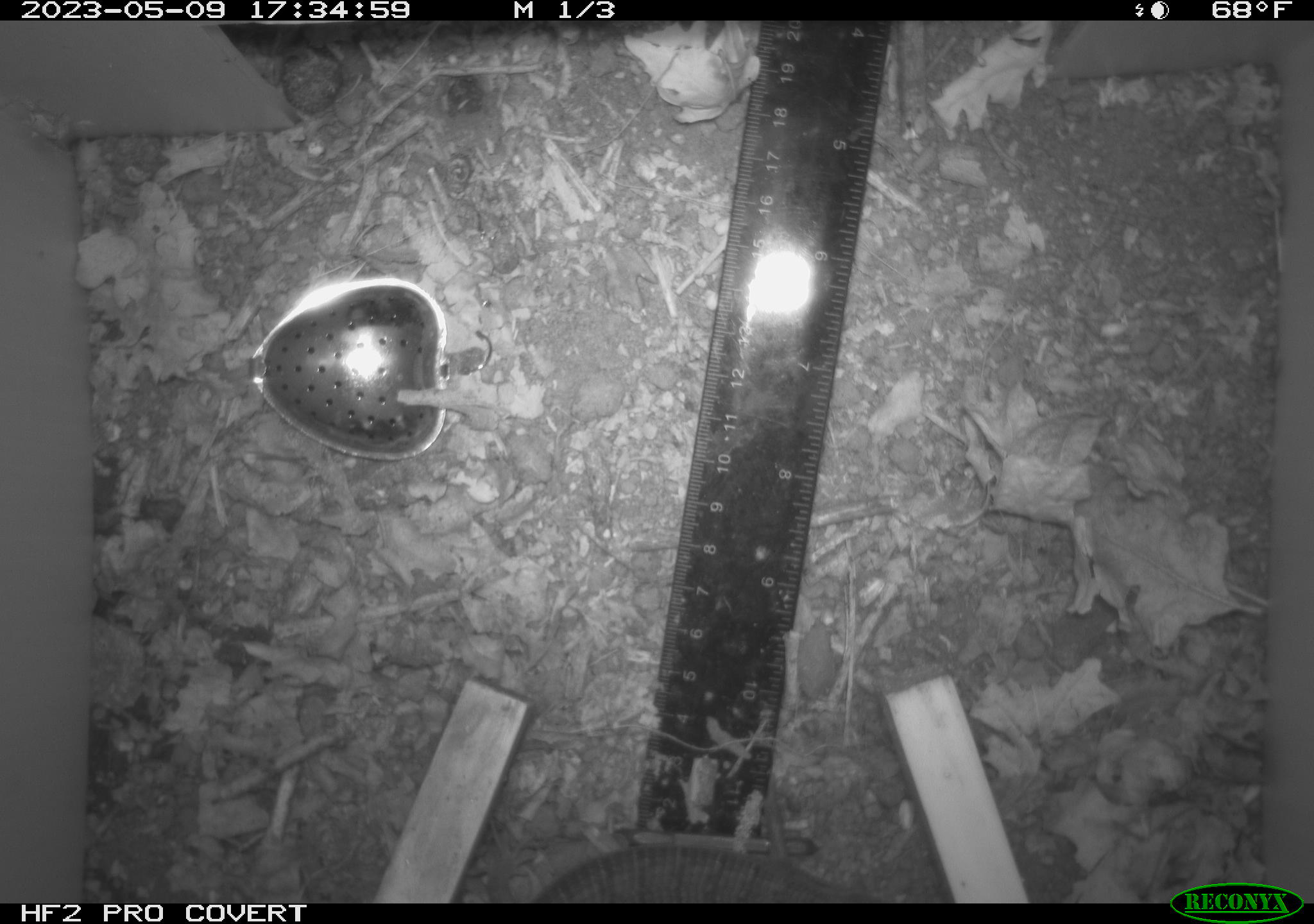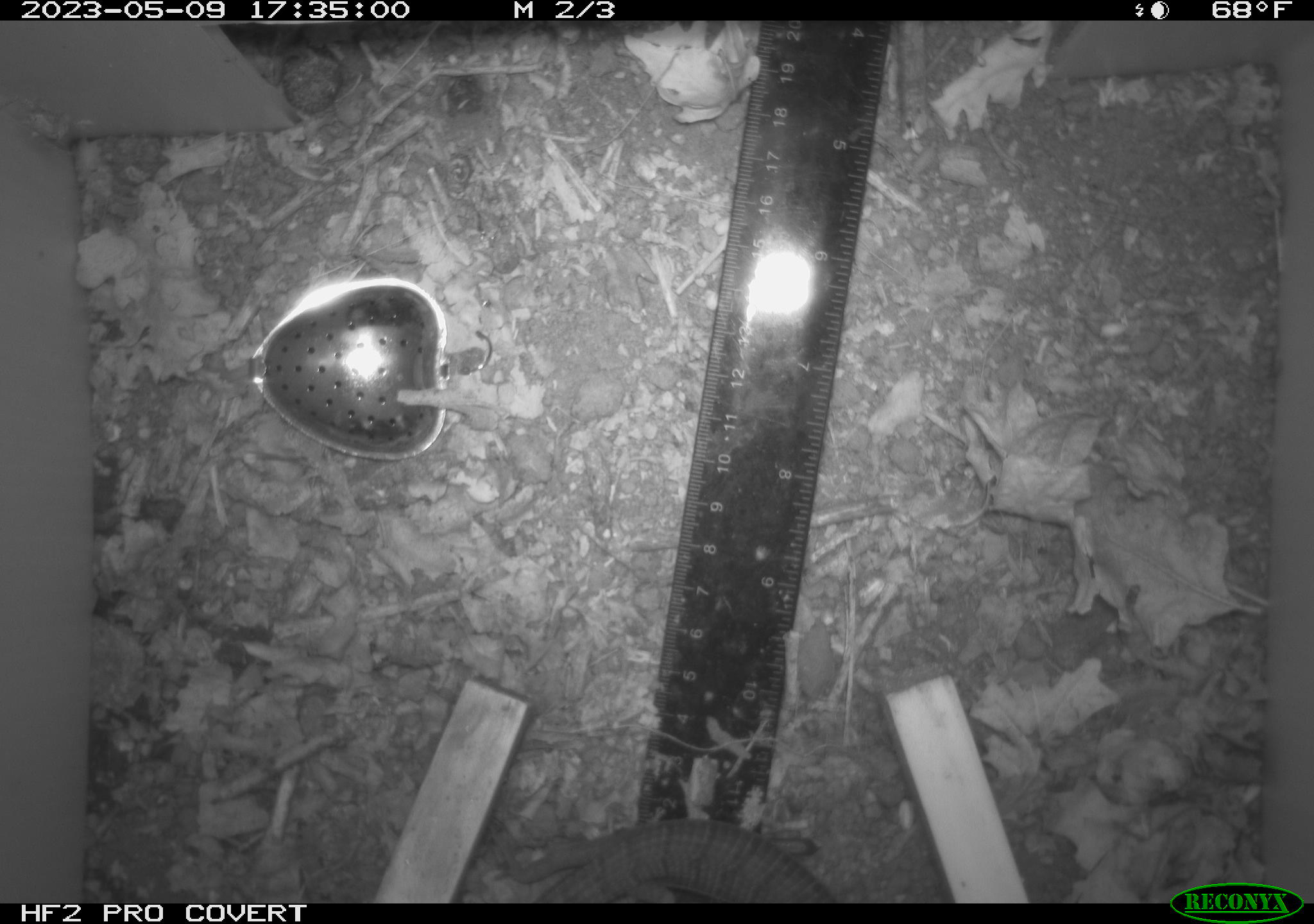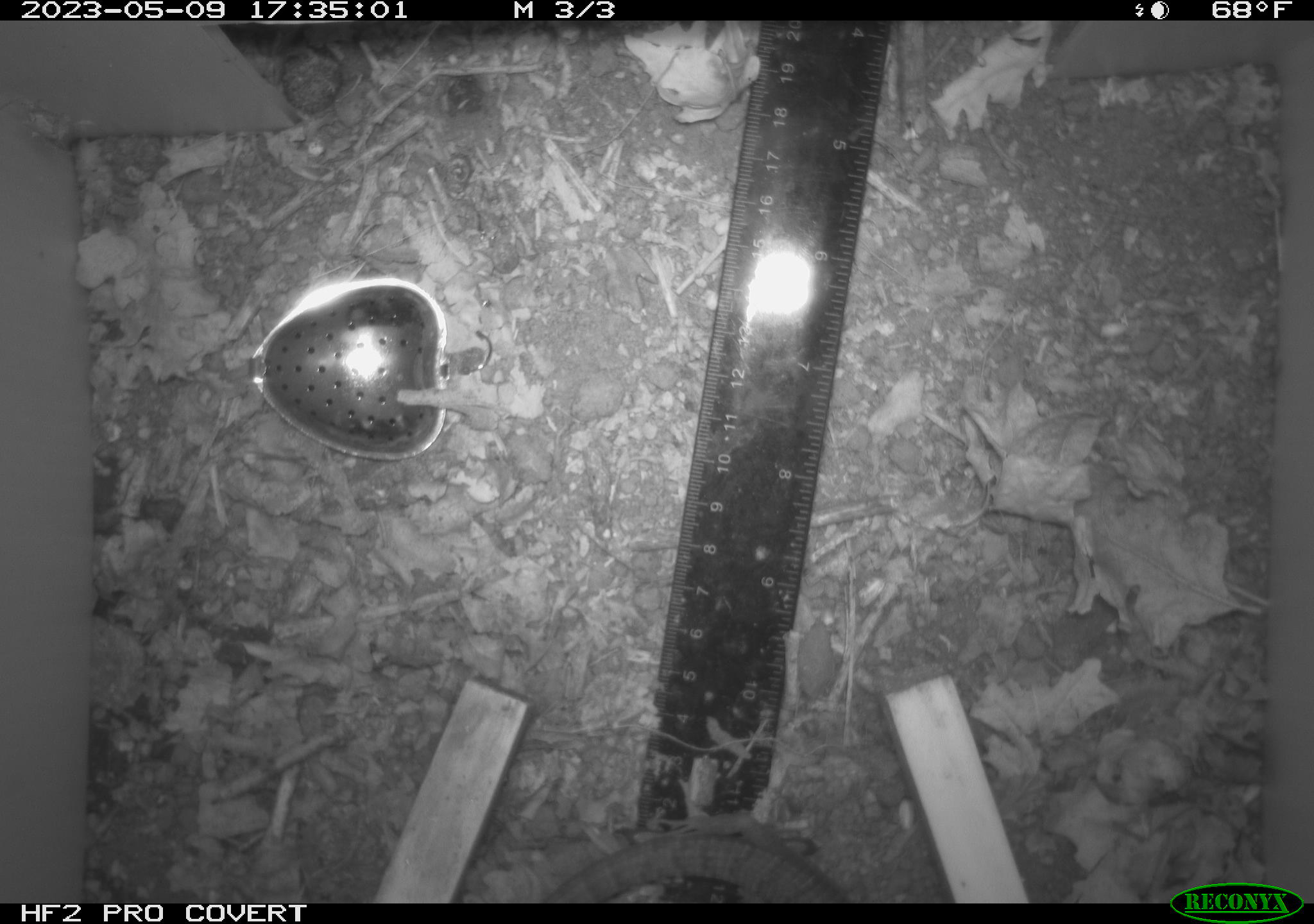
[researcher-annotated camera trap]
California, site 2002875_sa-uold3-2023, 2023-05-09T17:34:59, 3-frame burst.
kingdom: Animalia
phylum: Chordata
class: Reptilia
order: Squamata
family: Anguidae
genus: Elgaria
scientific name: Elgaria multicarinata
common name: southern alligator lizard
Southern alligator lizard (Elgaria multicarinata).